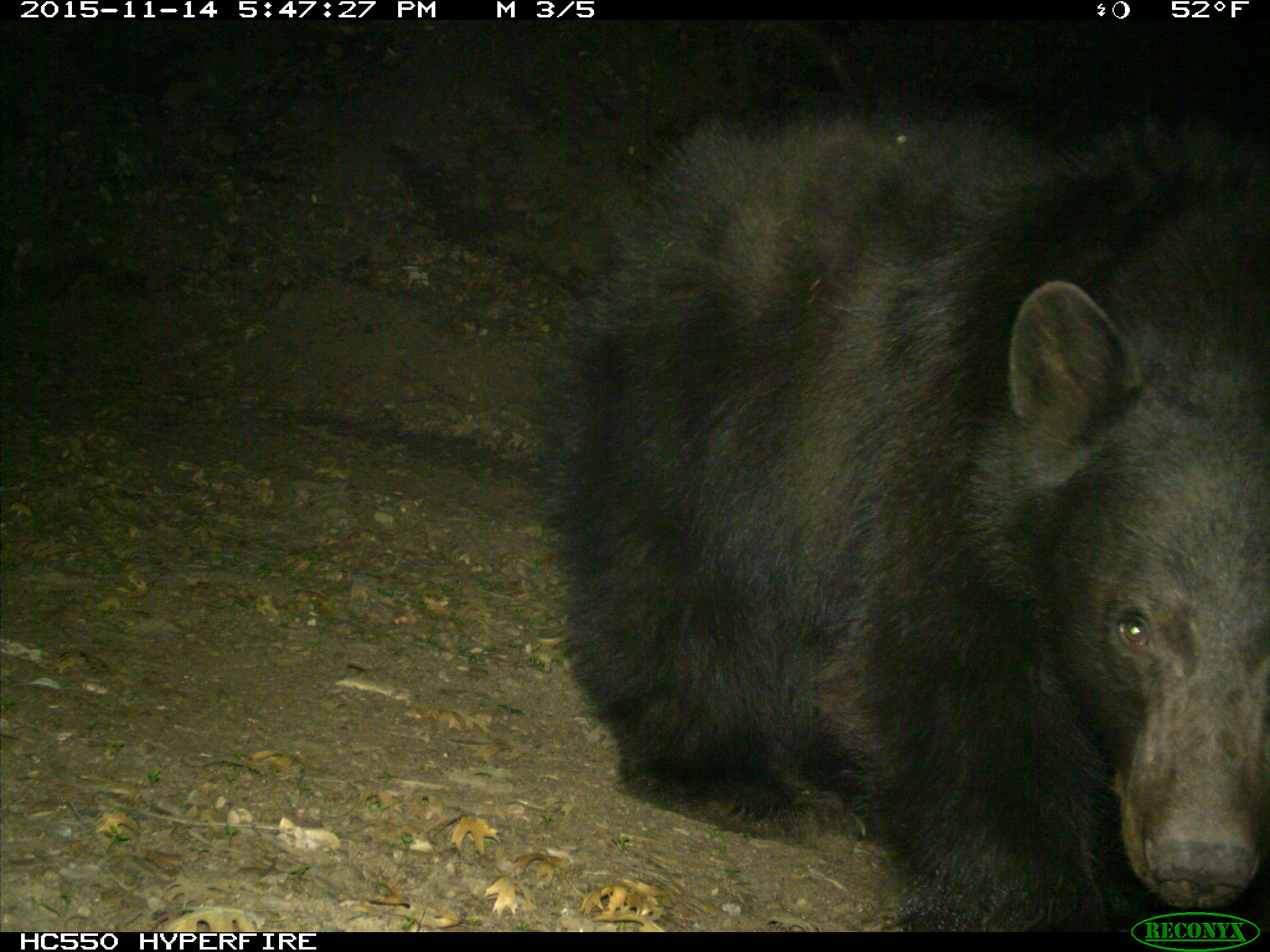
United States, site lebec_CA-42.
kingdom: Animalia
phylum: Chordata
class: Mammalia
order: Carnivora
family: Ursidae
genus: Ursus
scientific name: Ursus americanus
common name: american black bear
Ursus americanus (american black bear).